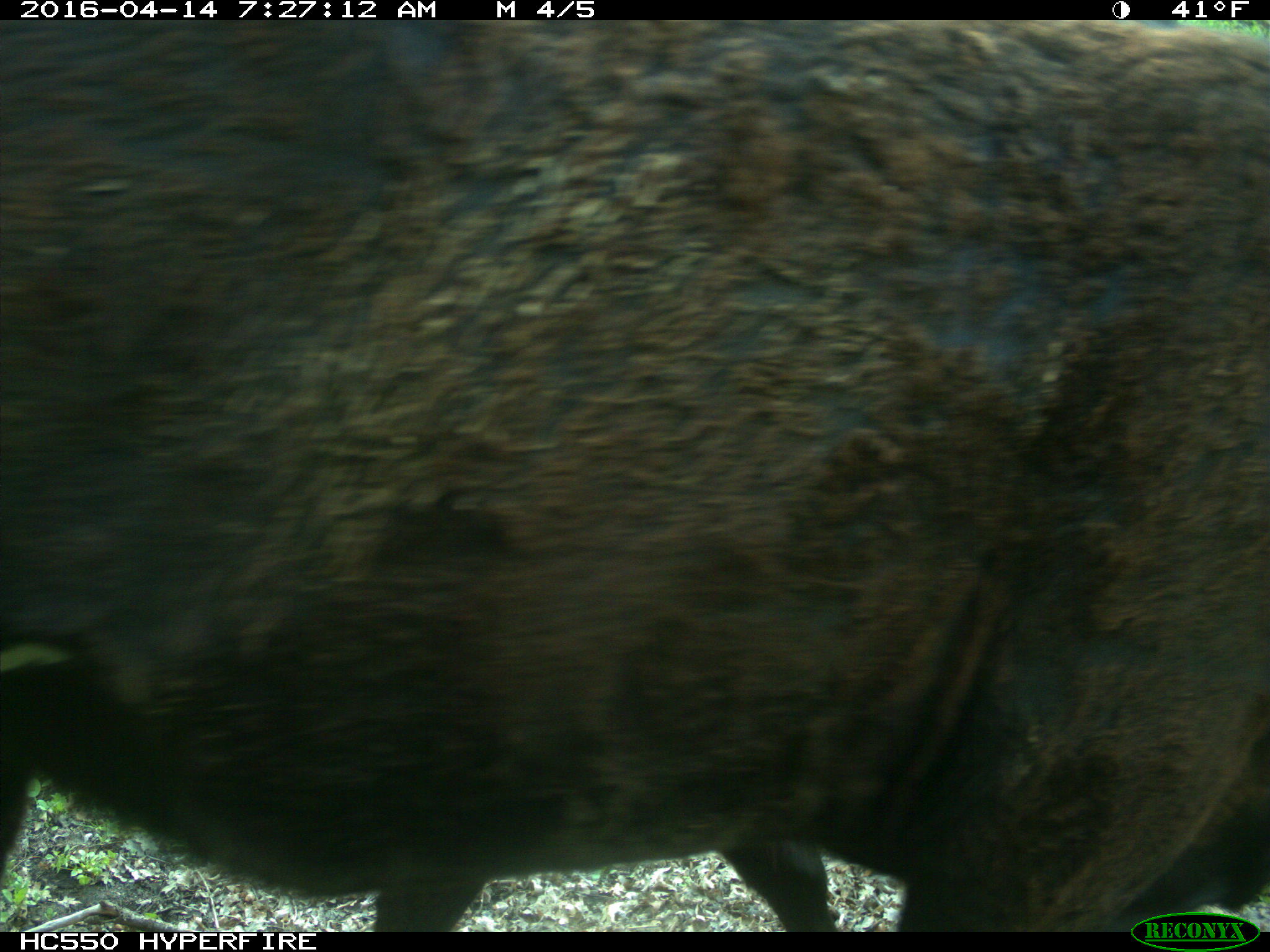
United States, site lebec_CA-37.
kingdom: Animalia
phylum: Chordata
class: Mammalia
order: Artiodactyla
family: Bovidae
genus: Bos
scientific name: Bos taurus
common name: domestic cow